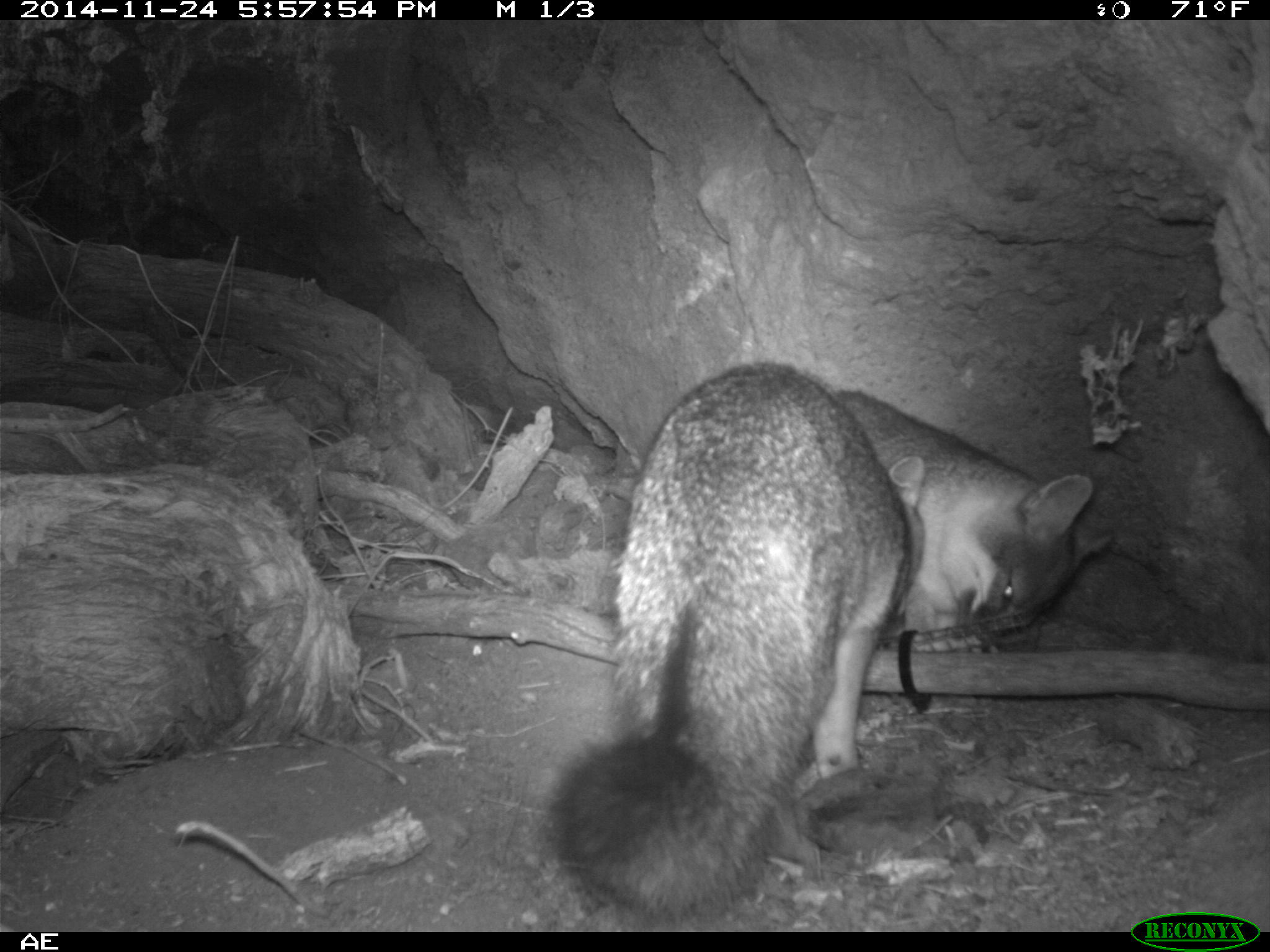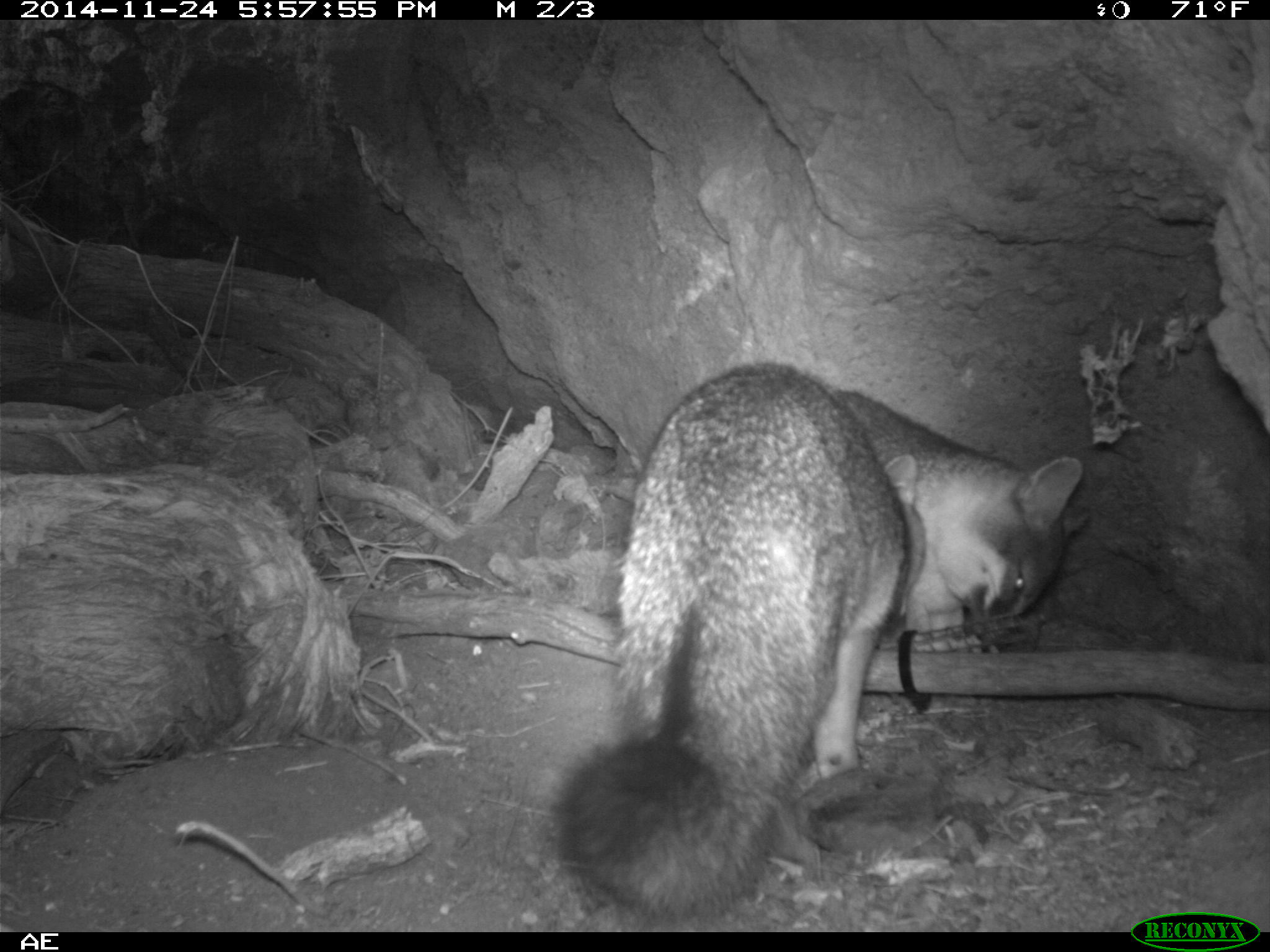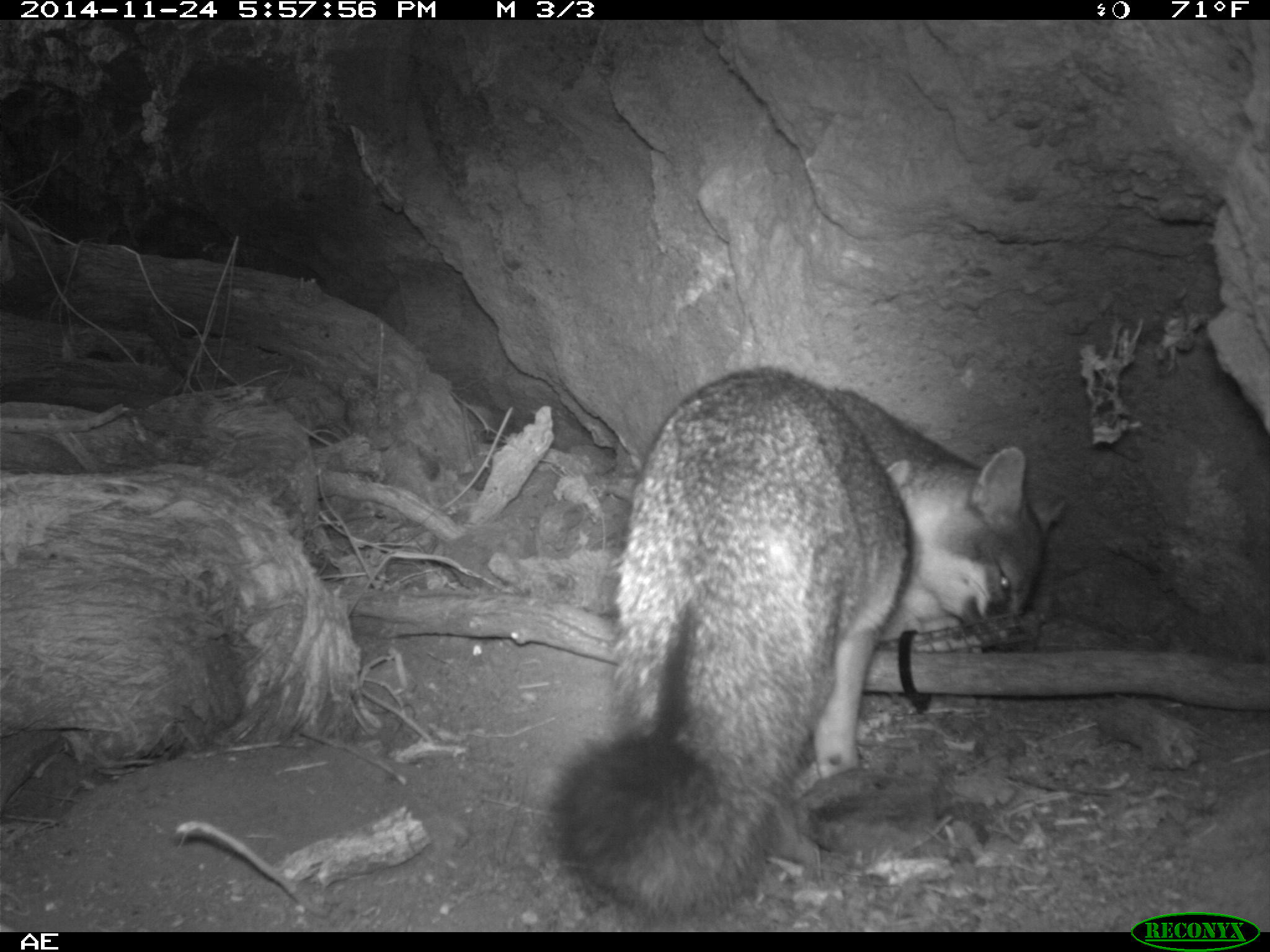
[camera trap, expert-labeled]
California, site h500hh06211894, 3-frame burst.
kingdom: Animalia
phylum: Chordata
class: Mammalia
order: Carnivora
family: Canidae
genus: Urocyon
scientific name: Urocyon littoralis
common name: island fox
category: fox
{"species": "fox (island fox) (Urocyon littoralis)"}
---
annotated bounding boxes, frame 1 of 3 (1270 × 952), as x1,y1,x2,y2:
fox: 548,361,925,917; 828,389,1114,651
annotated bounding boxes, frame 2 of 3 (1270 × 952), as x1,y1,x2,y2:
fox: 551,360,1088,914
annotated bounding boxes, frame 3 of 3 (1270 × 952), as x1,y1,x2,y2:
fox: 546,367,1066,915